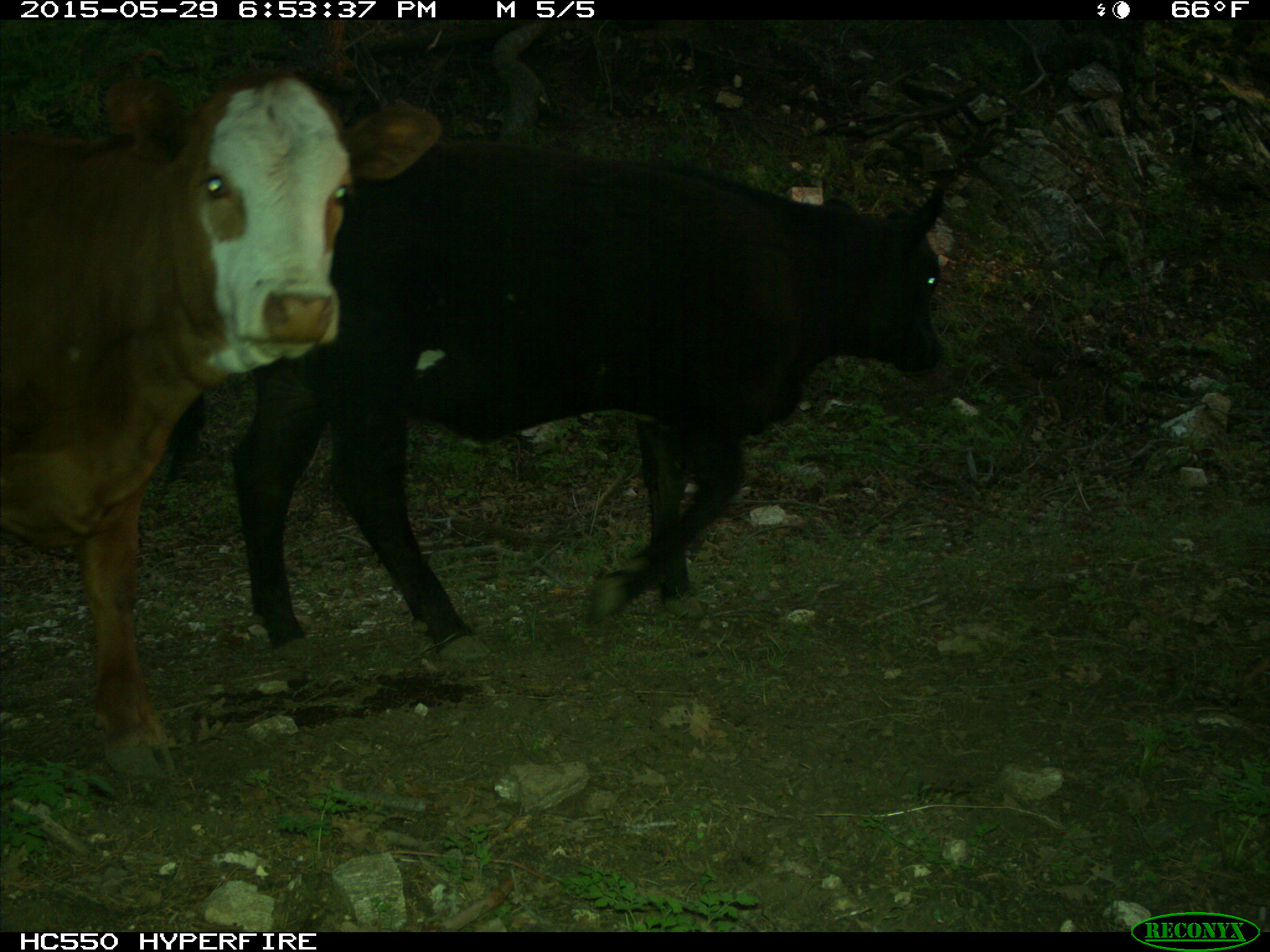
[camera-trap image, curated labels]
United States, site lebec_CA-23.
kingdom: Animalia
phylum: Chordata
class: Mammalia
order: Artiodactyla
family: Bovidae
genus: Bos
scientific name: Bos taurus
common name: domestic cow